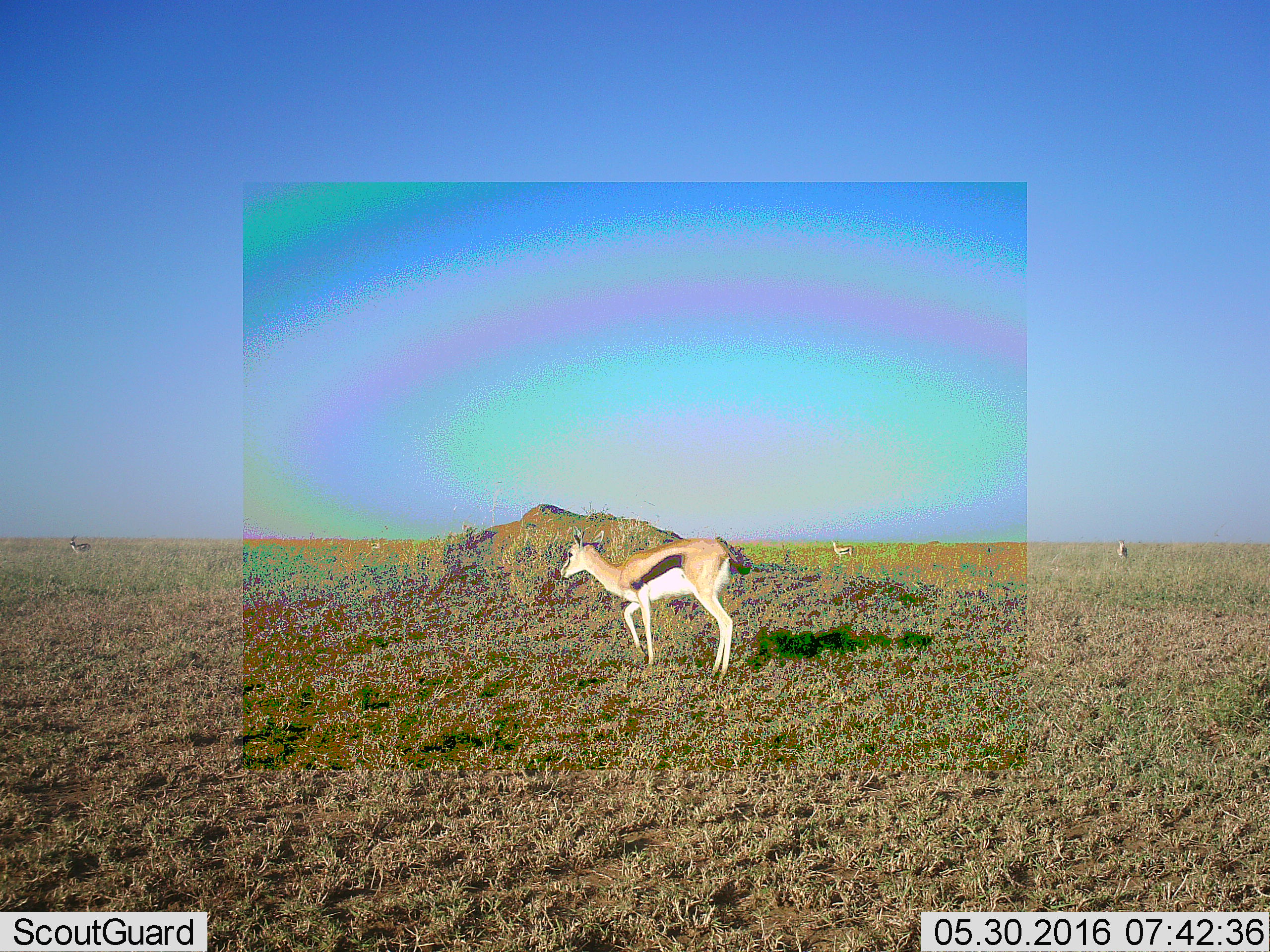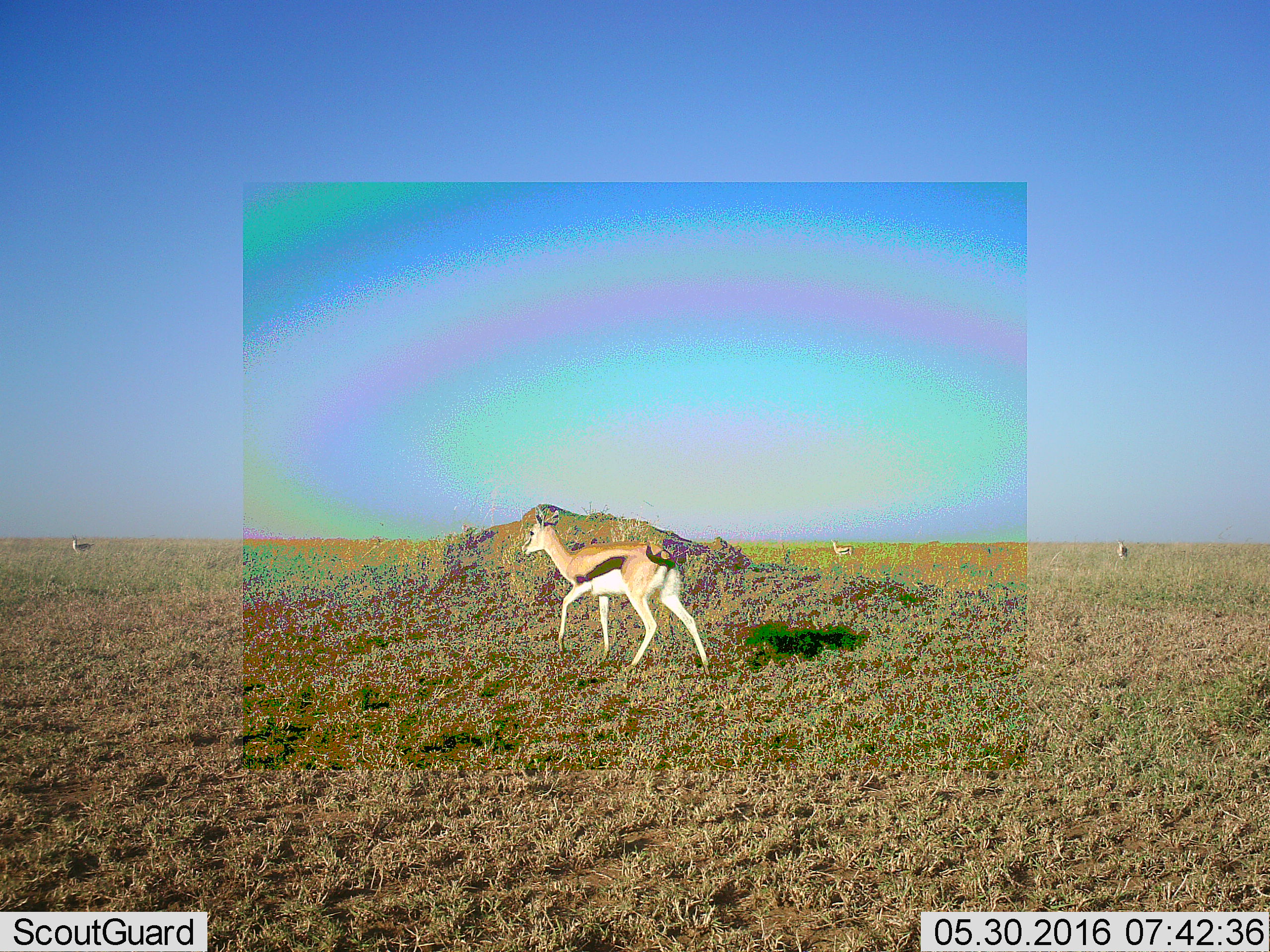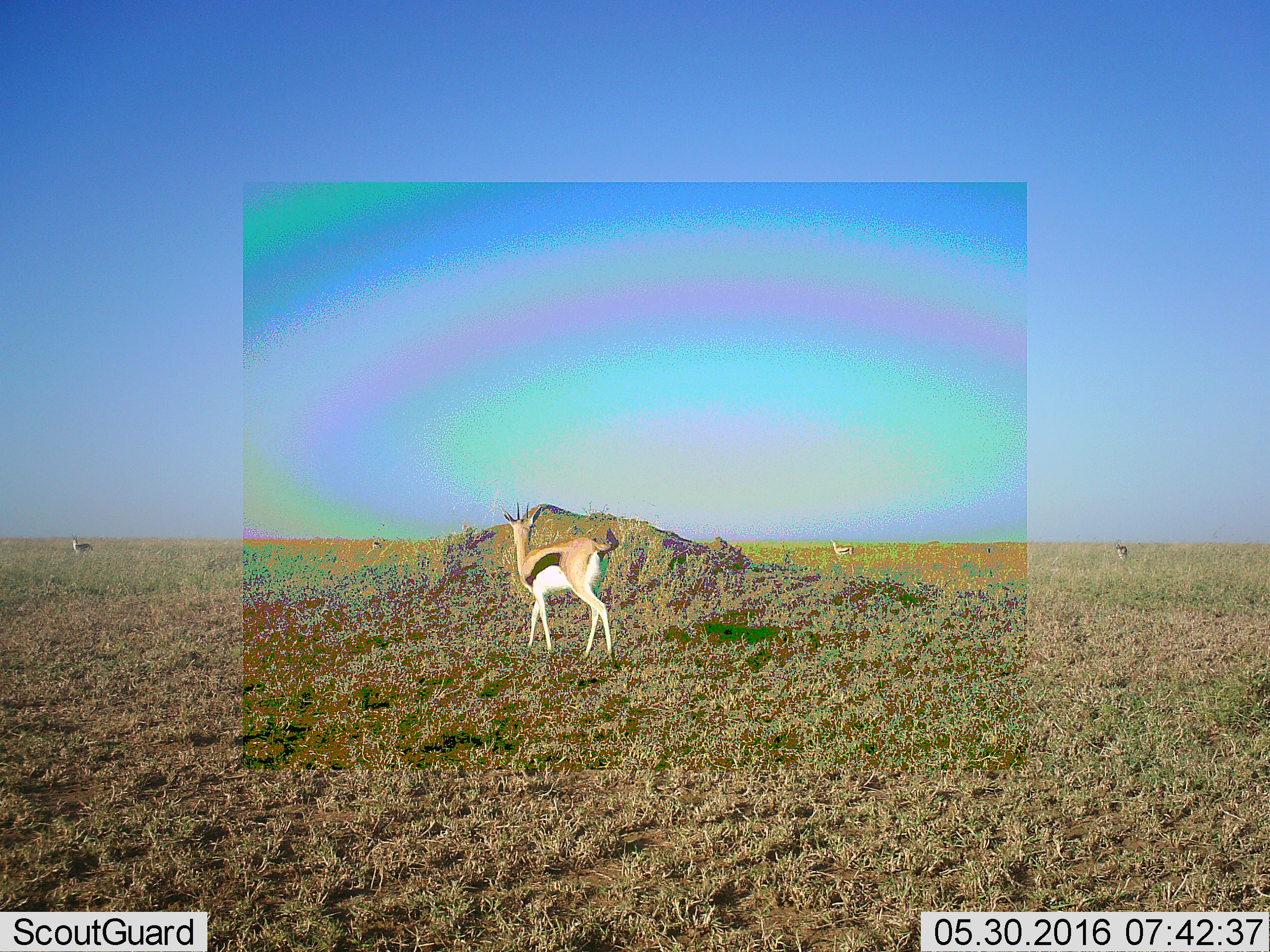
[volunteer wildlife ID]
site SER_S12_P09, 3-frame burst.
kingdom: Animalia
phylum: Chordata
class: Mammalia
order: Artiodactyla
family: Bovidae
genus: Eudorcas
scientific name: Eudorcas thomsonii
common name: thomson's gazelle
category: gazellethomsons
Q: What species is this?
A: Gazellethomsons (thomson's gazelle) (Eudorcas thomsonii).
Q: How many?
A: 5.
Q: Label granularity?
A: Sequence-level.